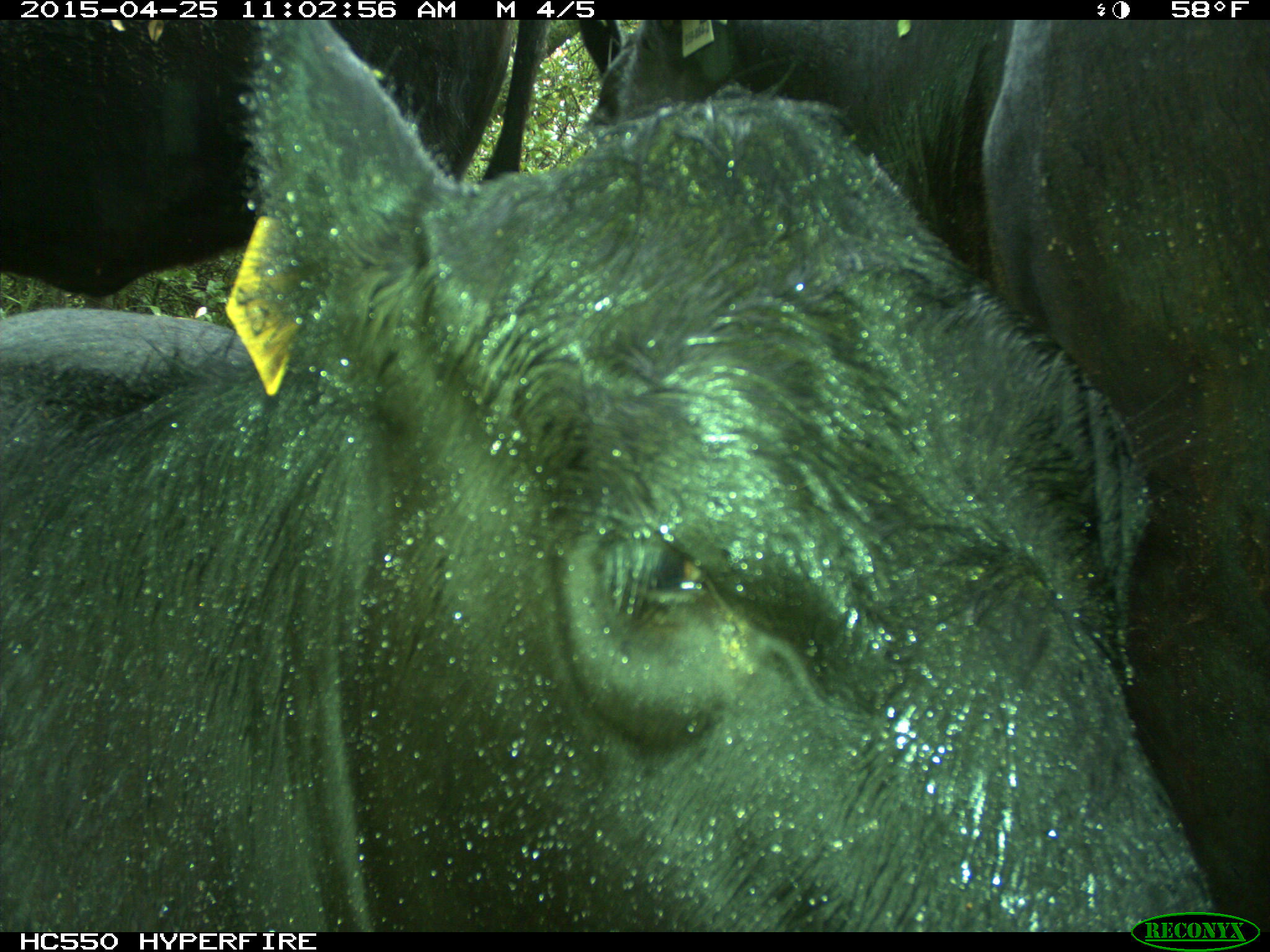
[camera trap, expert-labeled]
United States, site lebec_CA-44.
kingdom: Animalia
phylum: Chordata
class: Mammalia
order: Artiodactyla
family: Suidae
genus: Sus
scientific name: Sus scrofa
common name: wild boar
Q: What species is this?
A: Sus scrofa (wild boar).